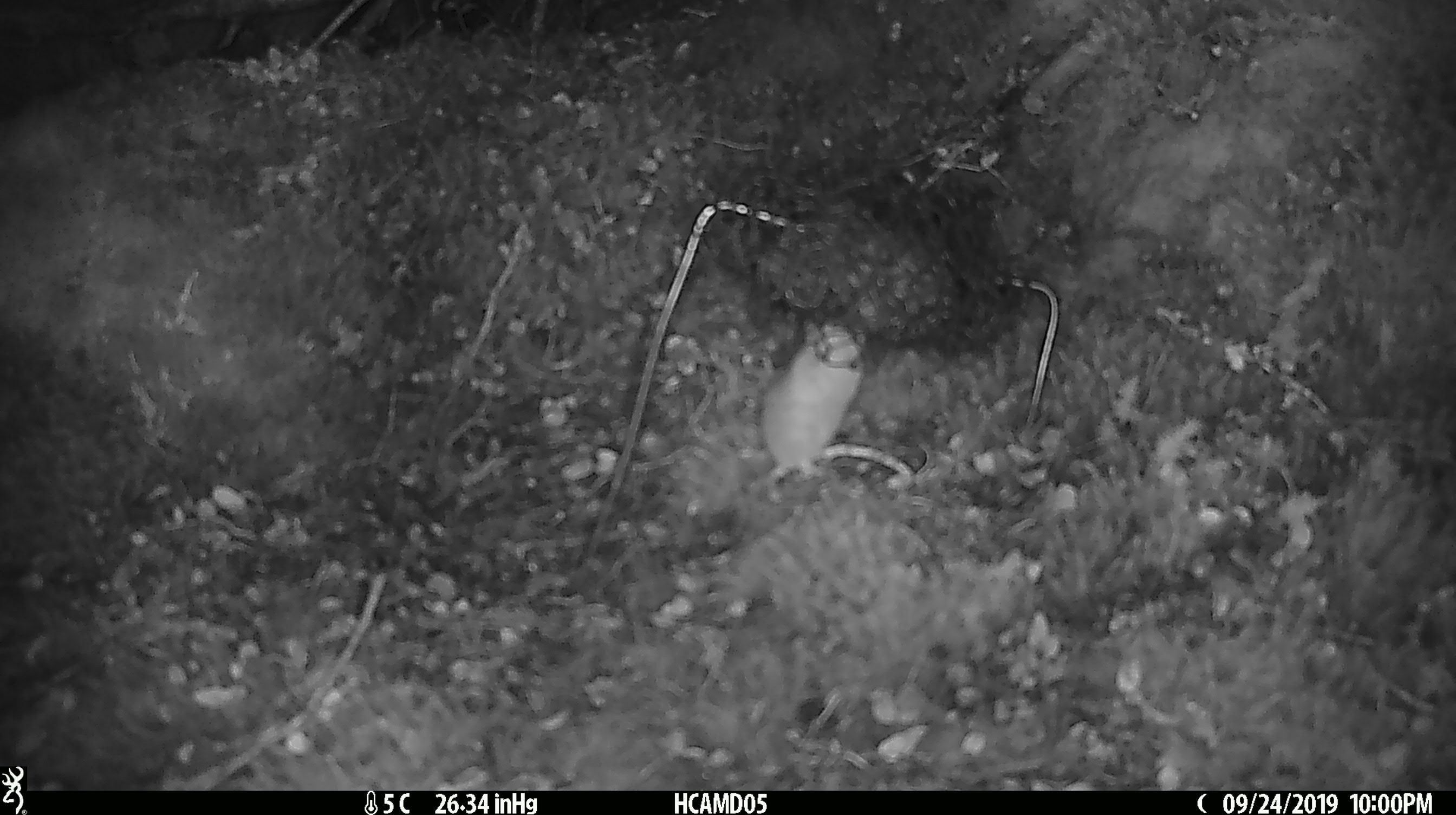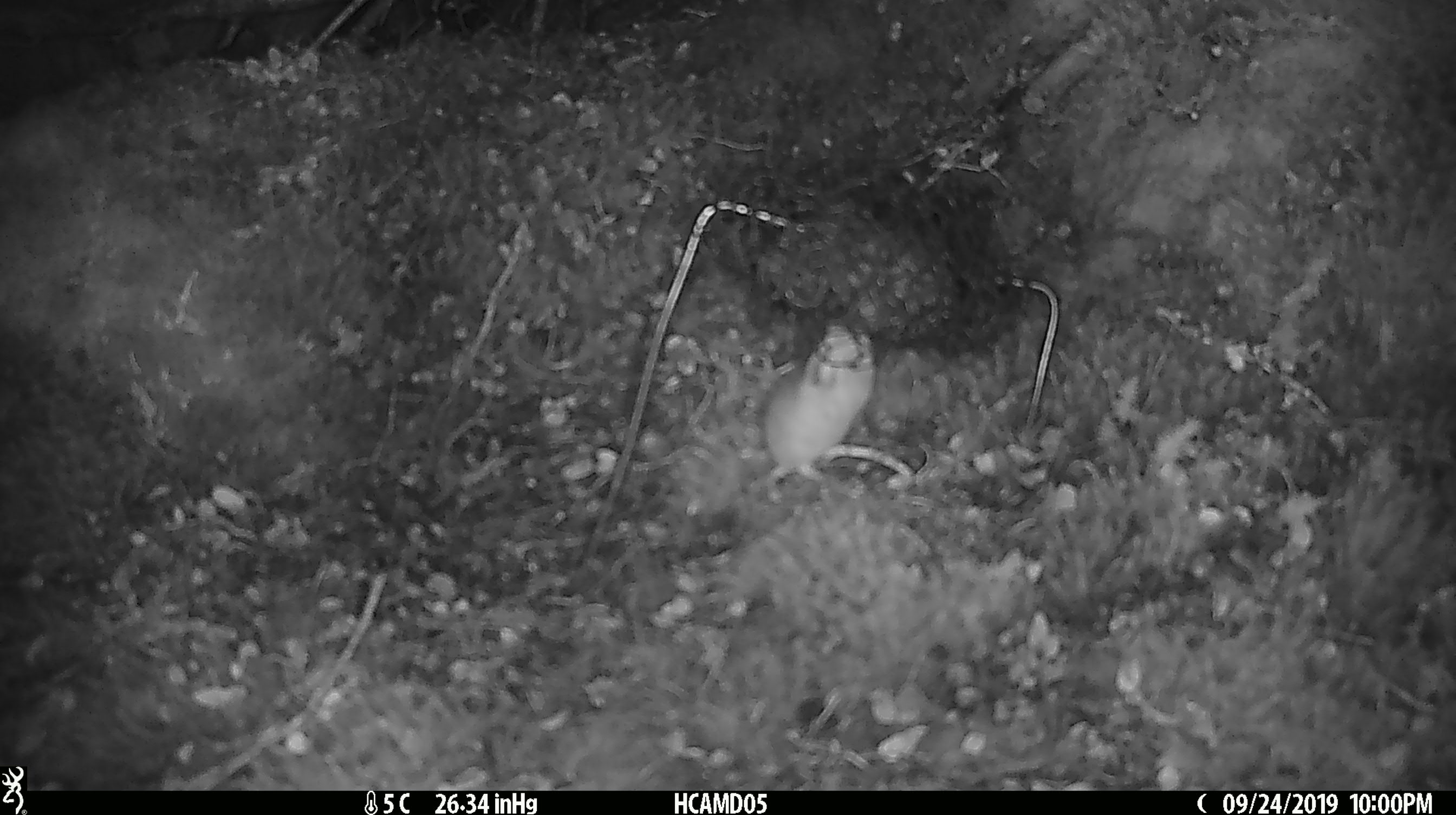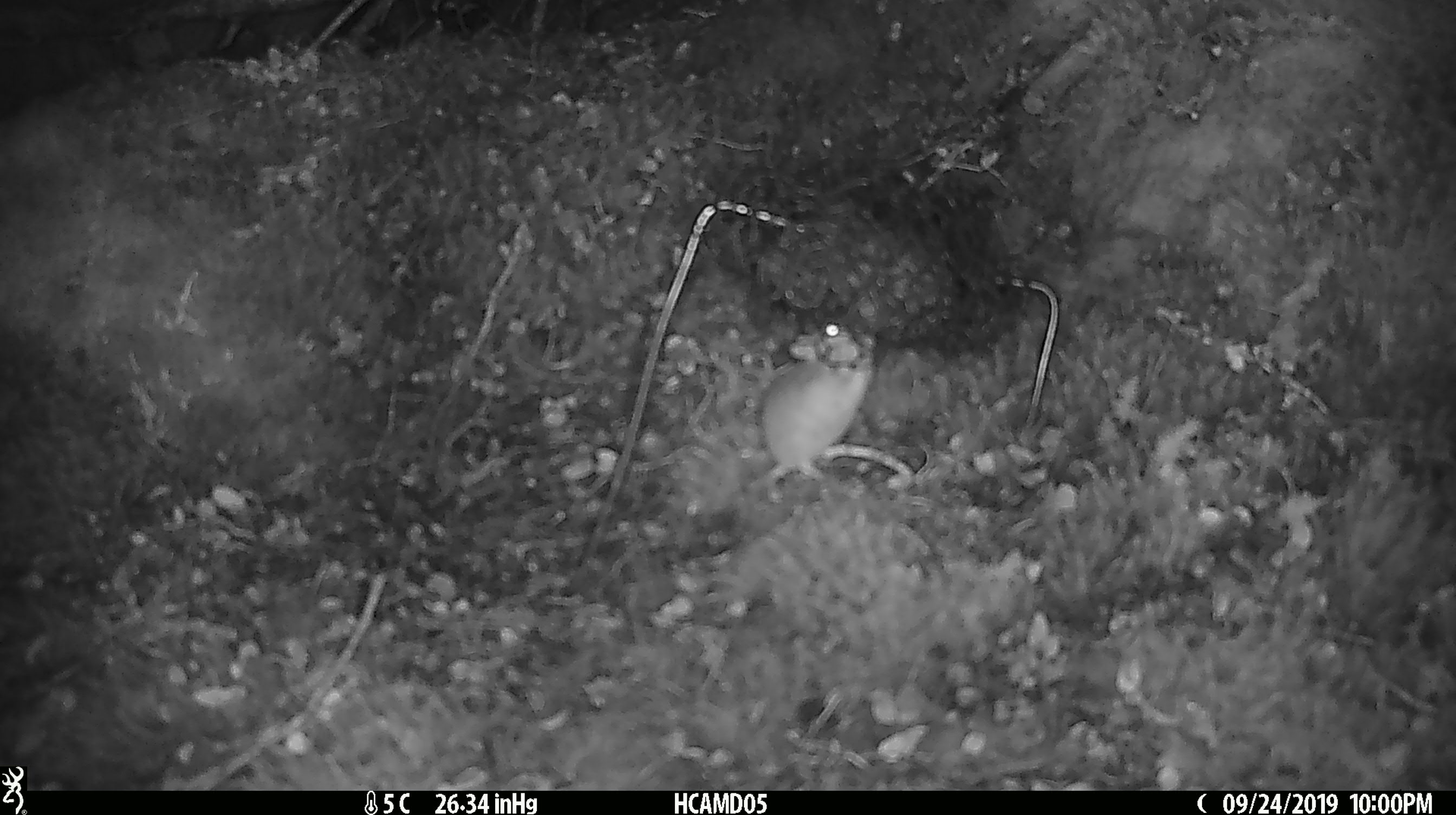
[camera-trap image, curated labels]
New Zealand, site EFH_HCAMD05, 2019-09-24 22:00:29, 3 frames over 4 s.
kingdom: Animalia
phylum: Chordata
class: Mammalia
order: Rodentia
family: Muridae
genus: Mus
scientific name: Mus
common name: mouse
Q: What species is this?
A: Mouse (Mus).